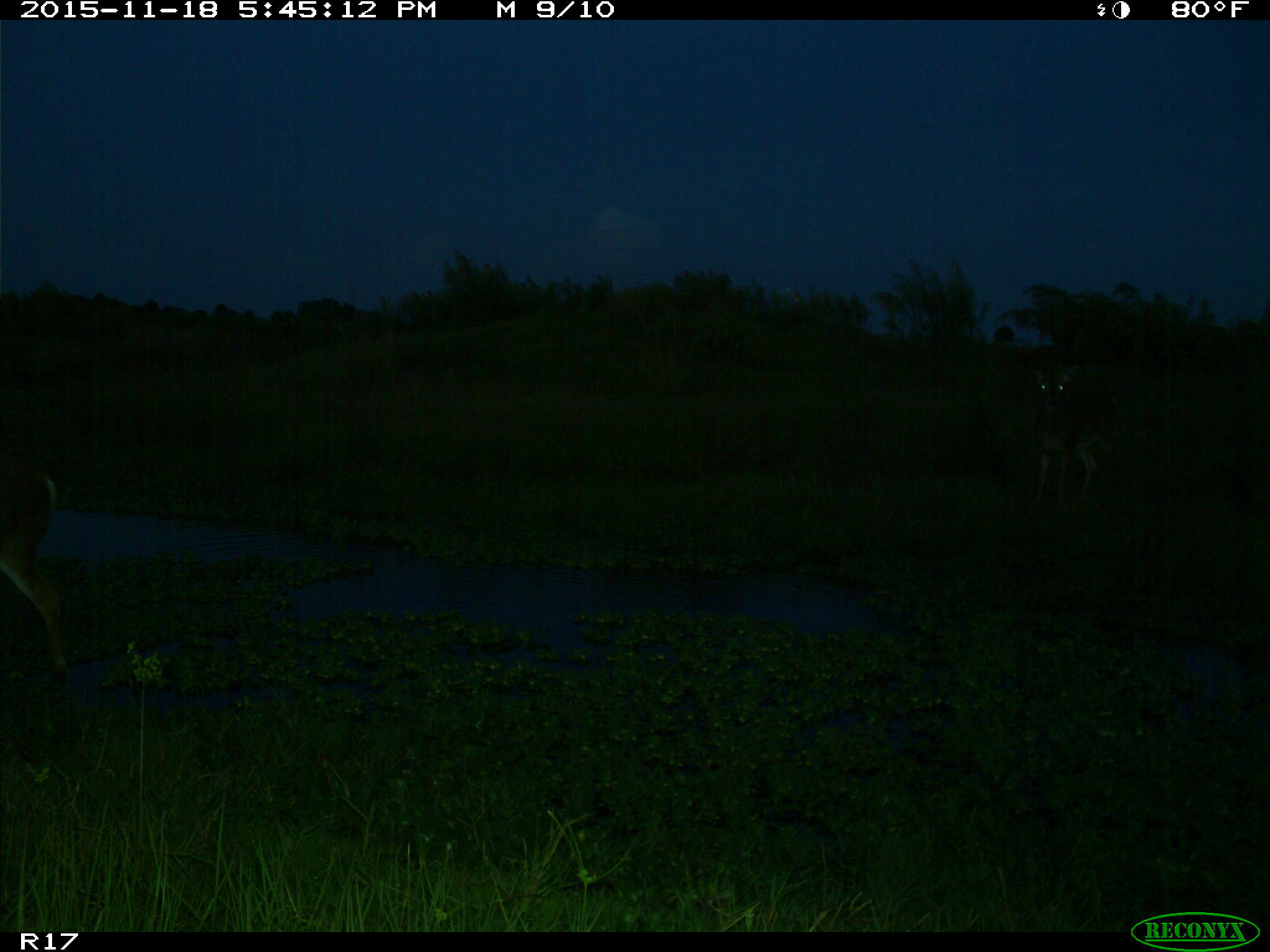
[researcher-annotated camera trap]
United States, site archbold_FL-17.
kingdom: Animalia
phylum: Chordata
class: Mammalia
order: Artiodactyla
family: Cervidae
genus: Odocoileus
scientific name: Odocoileus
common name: deer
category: unidentified deer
Unidentified deer (deer) (Odocoileus).